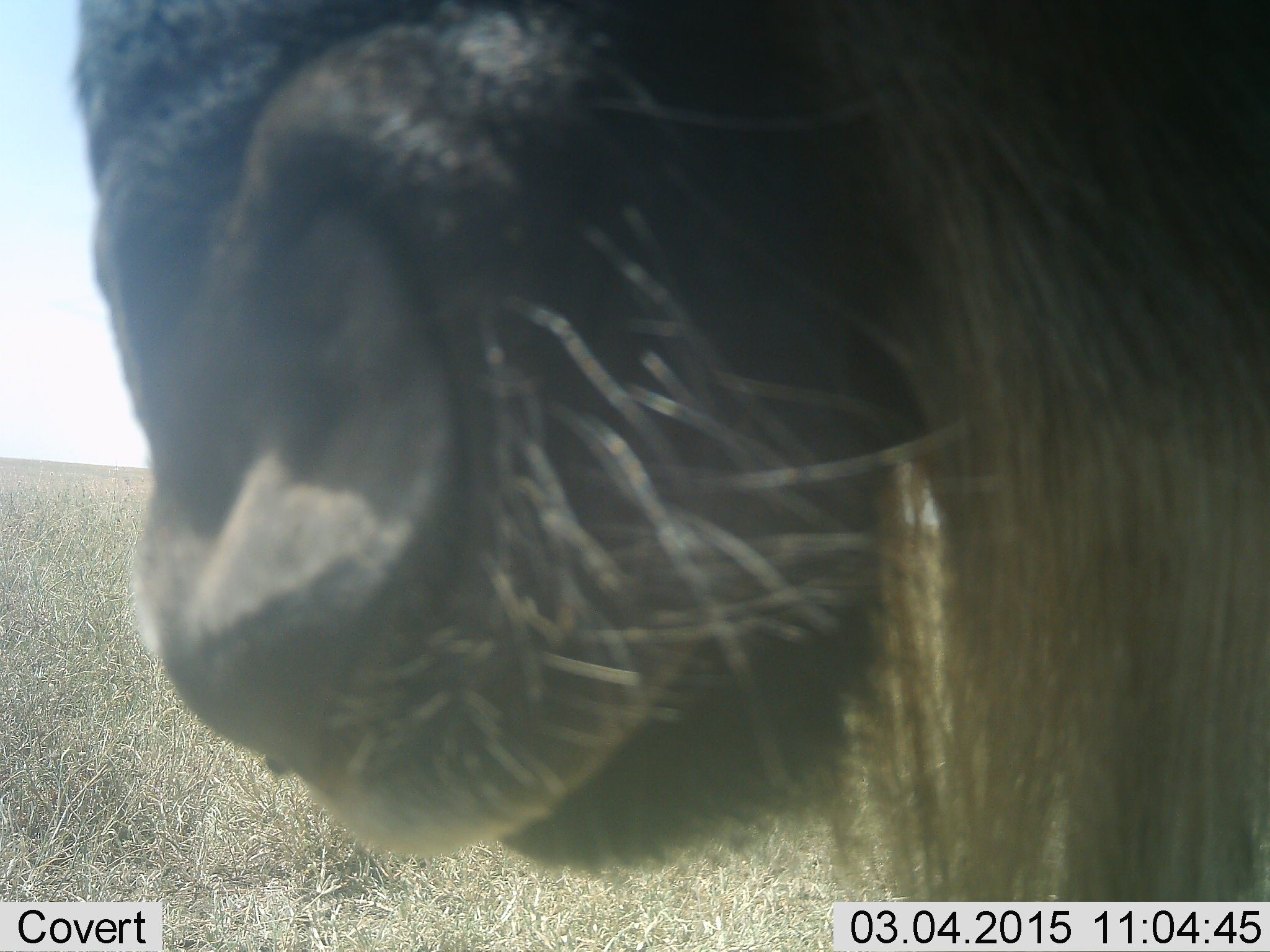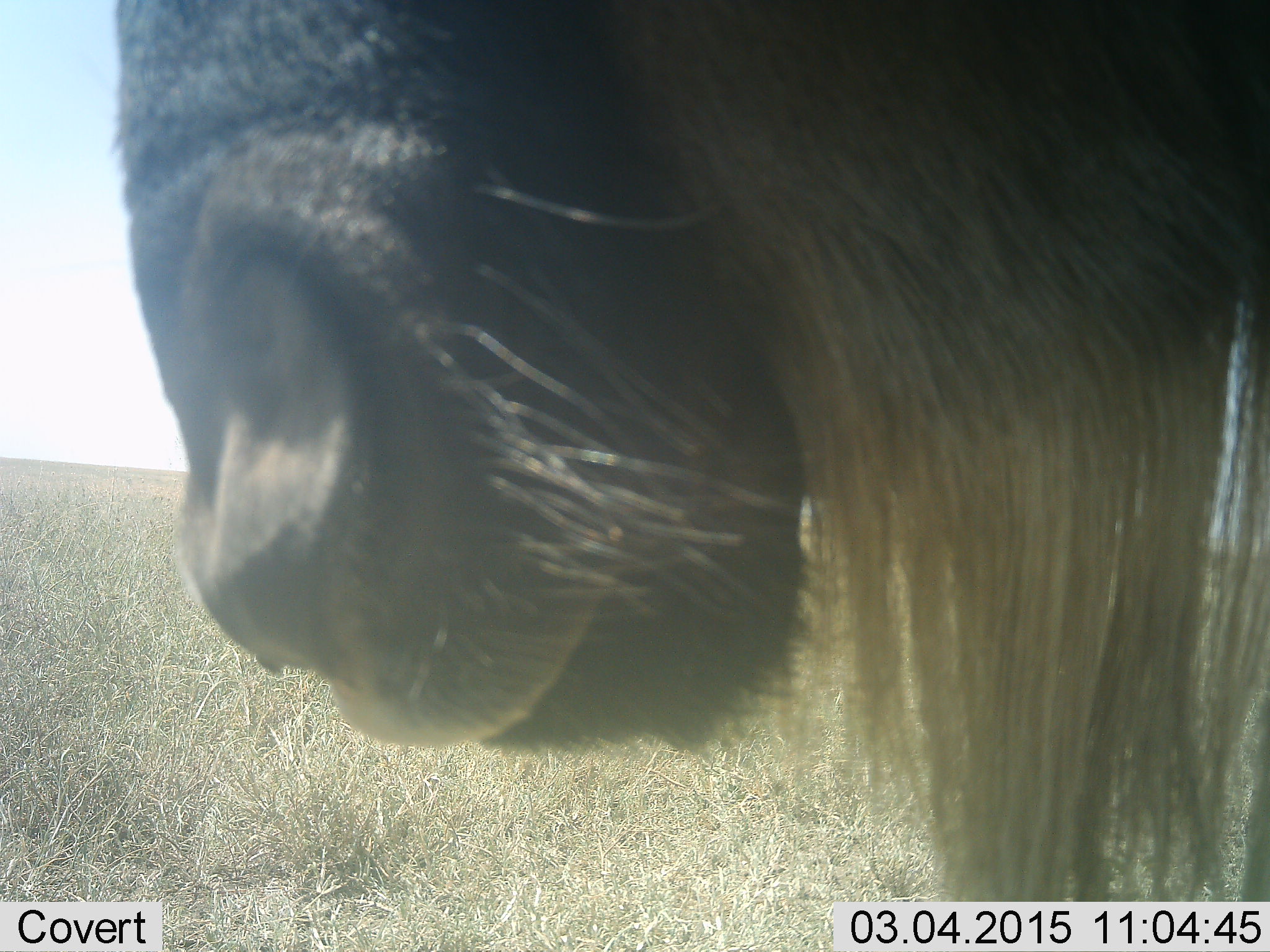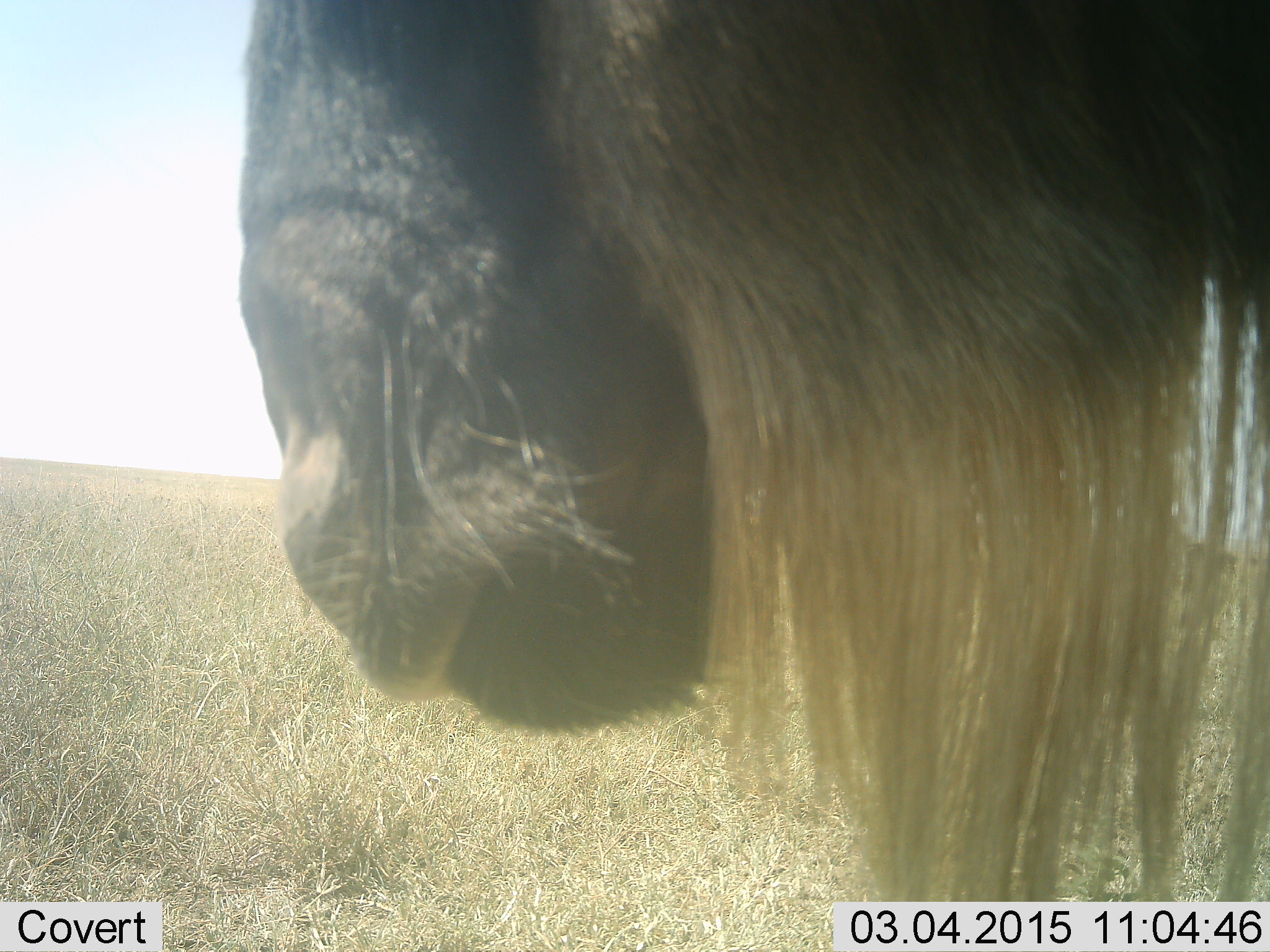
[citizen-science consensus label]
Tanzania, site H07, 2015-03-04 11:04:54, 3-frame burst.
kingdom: Animalia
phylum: Chordata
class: Mammalia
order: Artiodactyla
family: Bovidae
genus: Connochaetes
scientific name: Connochaetes taurinus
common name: blue wildebeest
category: wildebeest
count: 1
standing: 80%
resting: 0%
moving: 10%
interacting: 0%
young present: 0%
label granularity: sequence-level